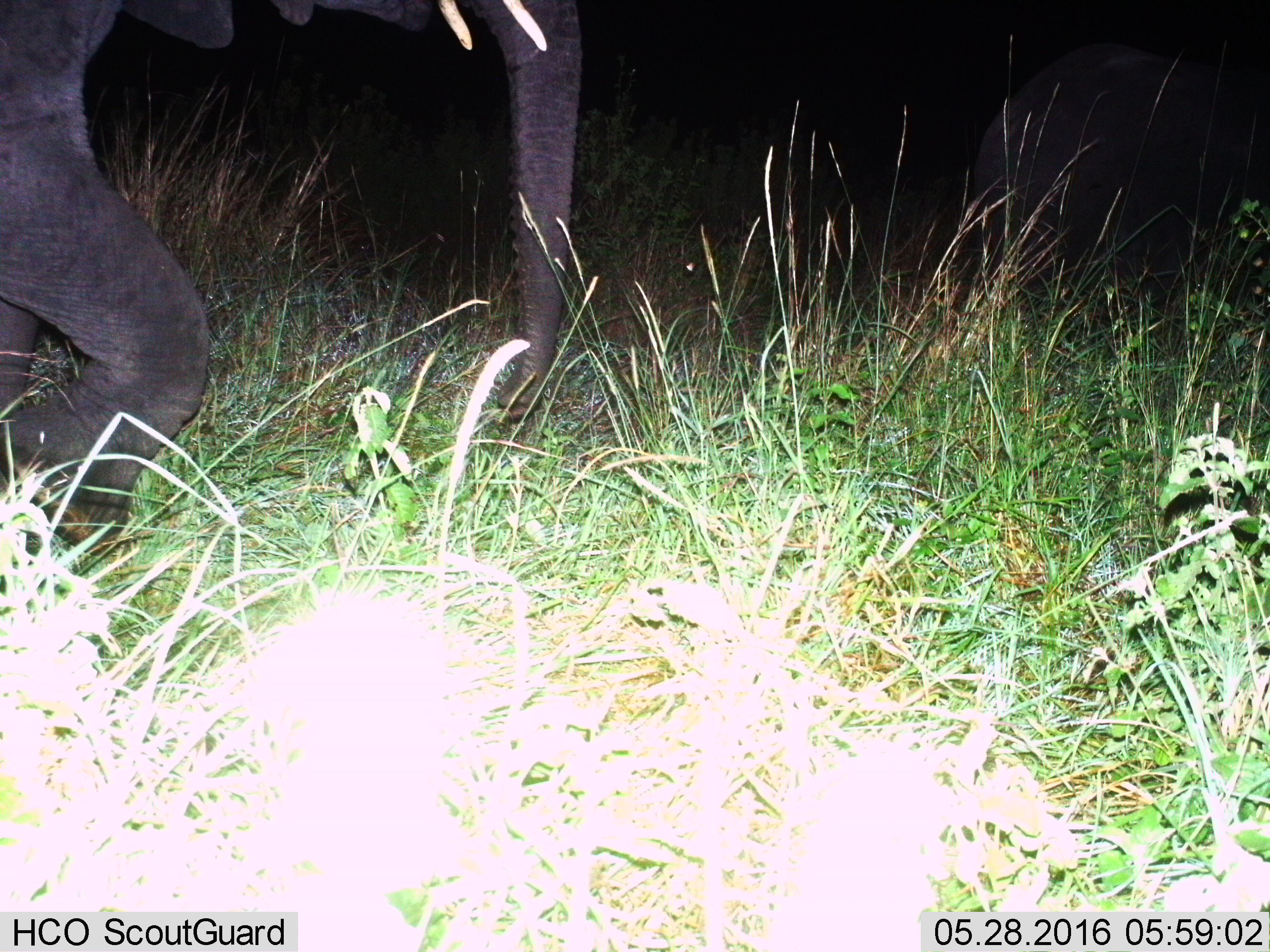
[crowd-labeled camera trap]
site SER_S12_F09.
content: unidentified animal